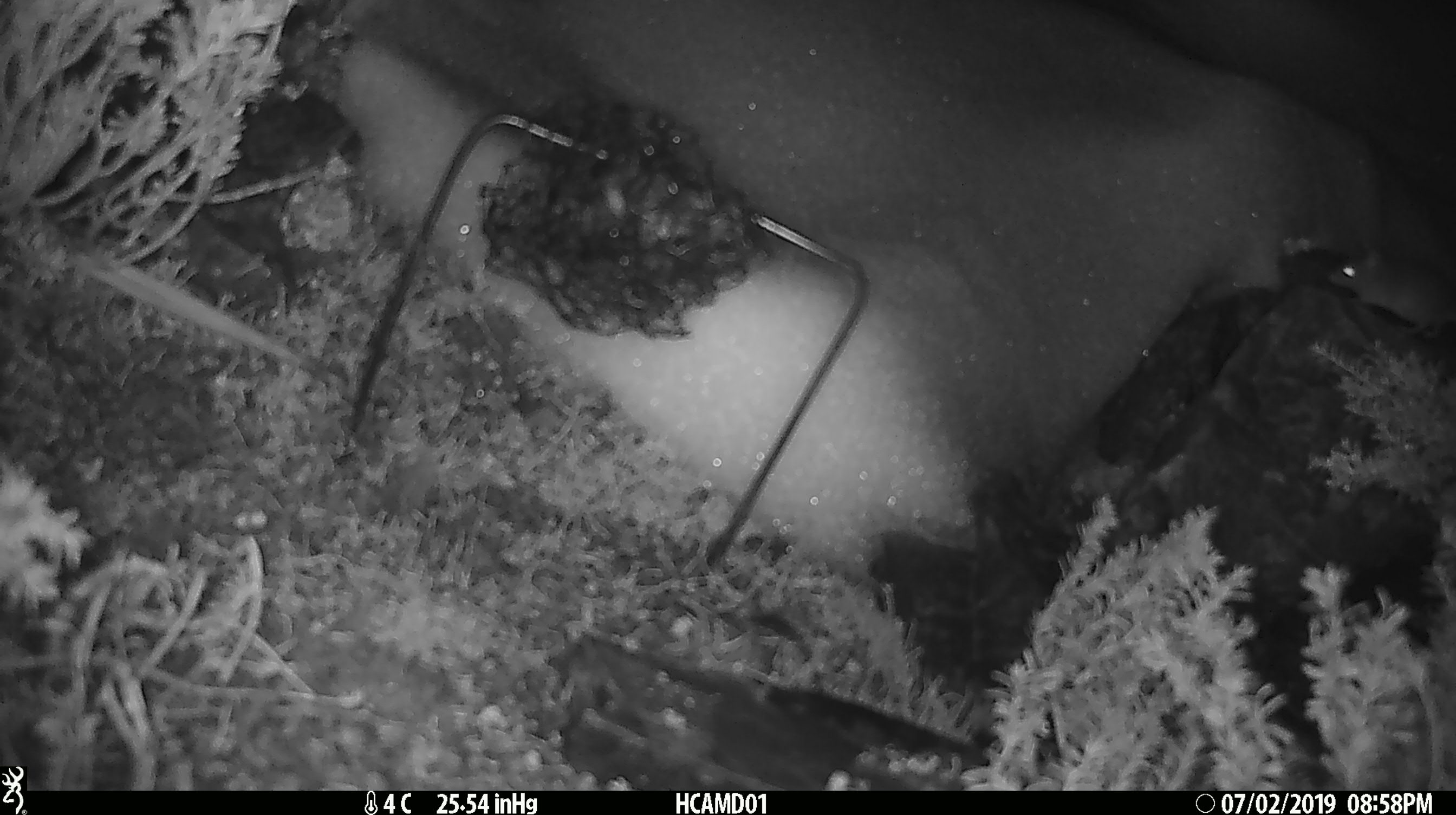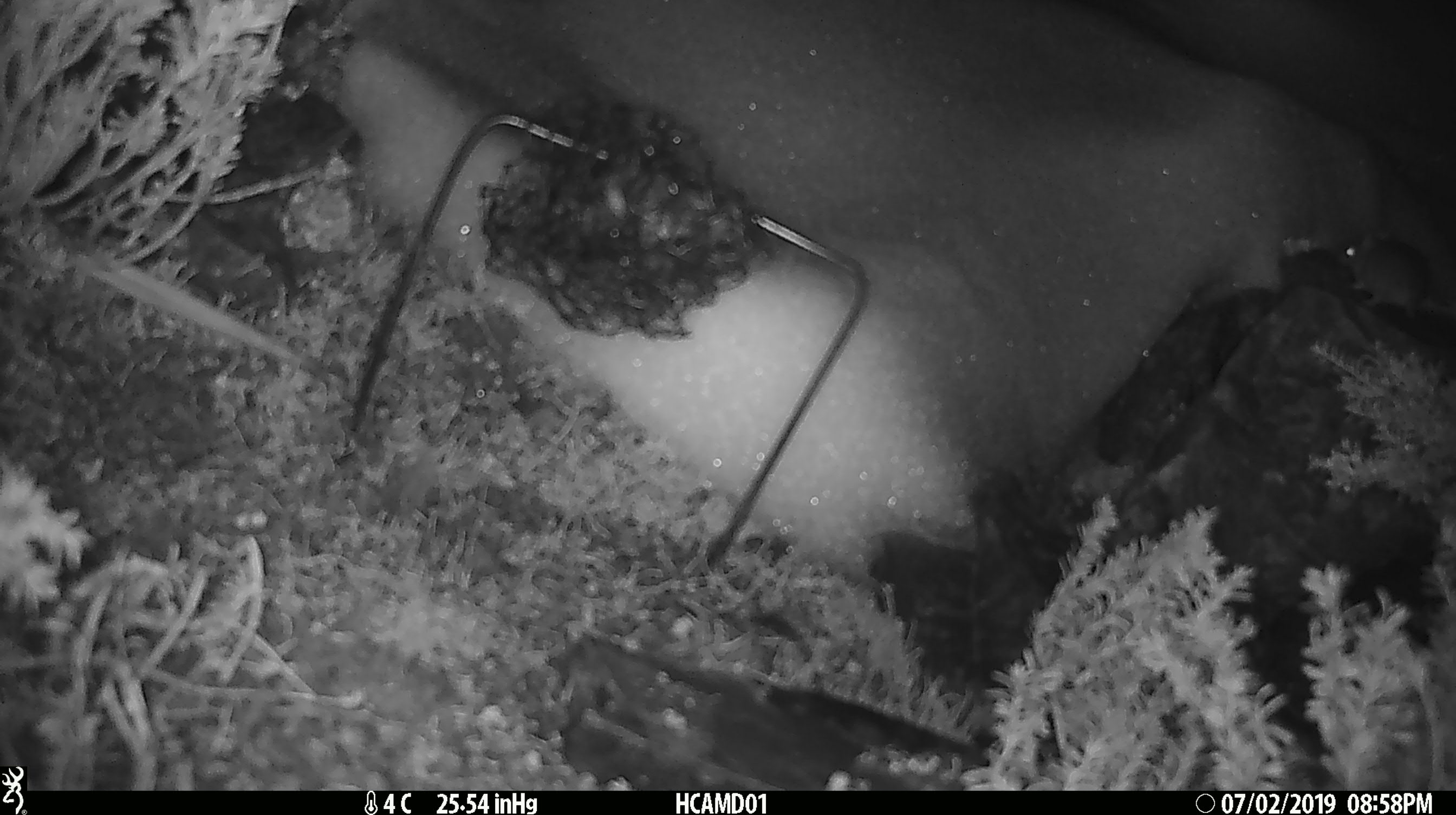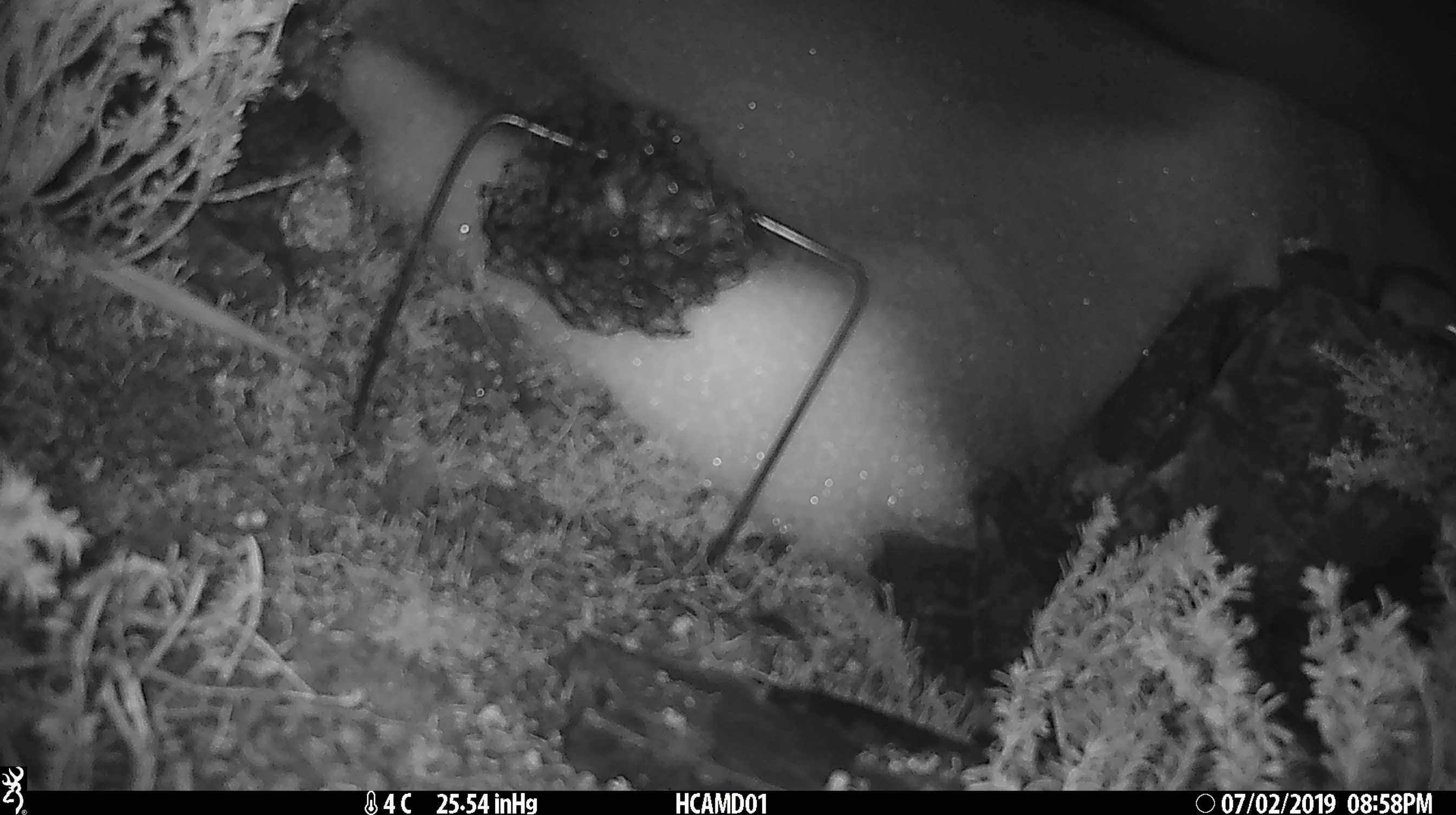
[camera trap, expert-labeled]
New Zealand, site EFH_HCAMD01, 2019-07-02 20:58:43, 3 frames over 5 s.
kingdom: Animalia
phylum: Chordata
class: Mammalia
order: Rodentia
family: Muridae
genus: Mus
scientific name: Mus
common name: mouse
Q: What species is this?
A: Mouse (Mus).